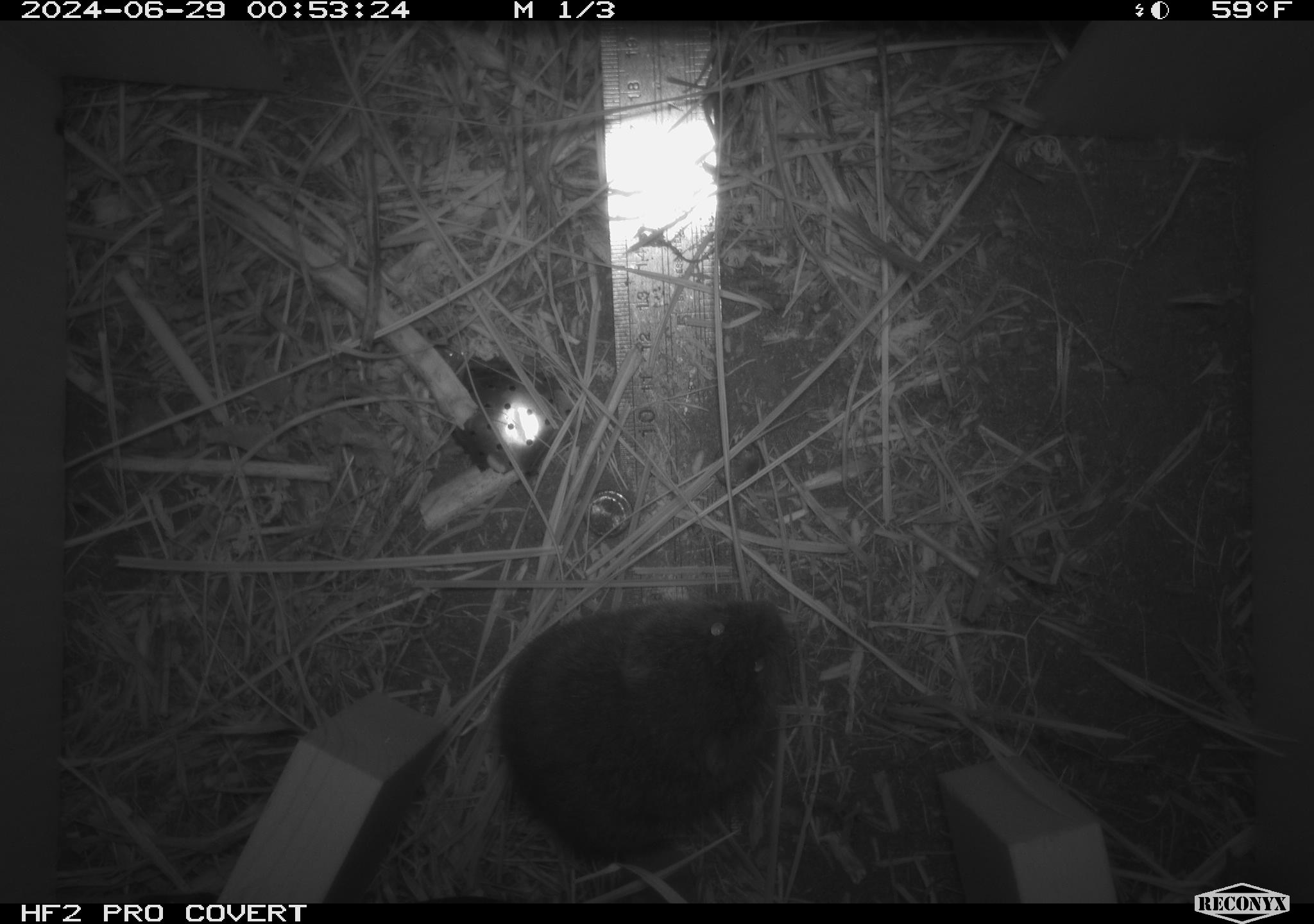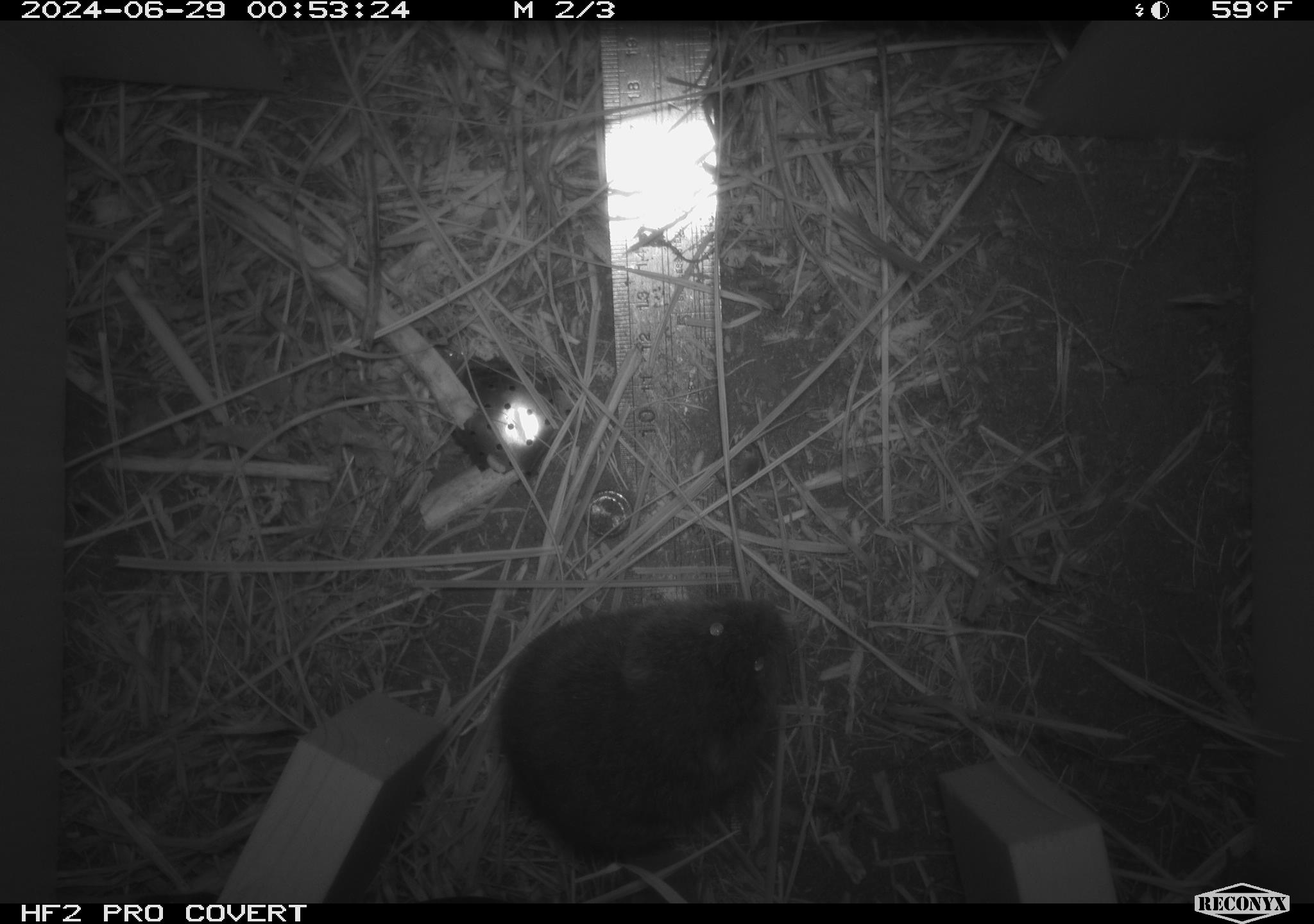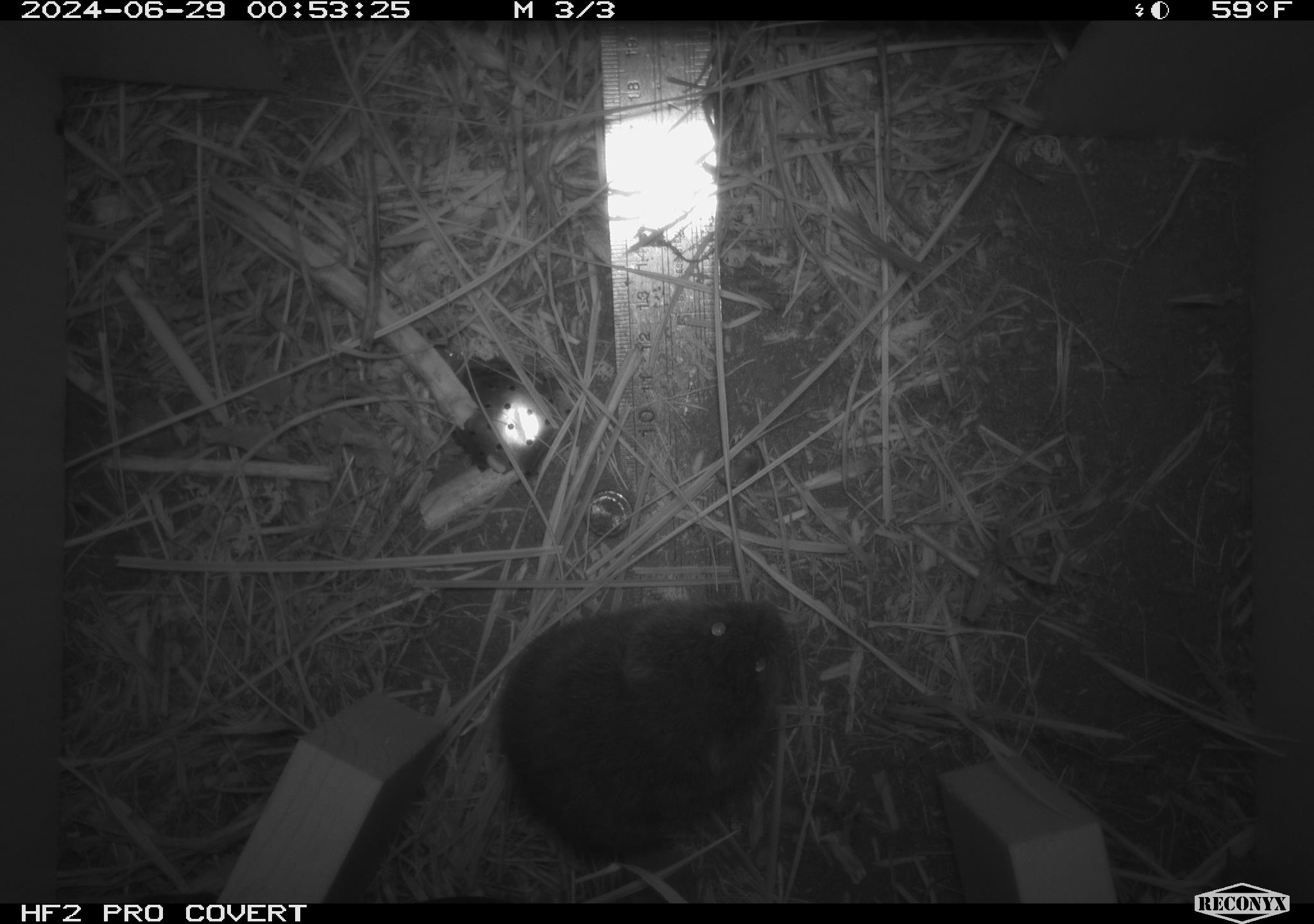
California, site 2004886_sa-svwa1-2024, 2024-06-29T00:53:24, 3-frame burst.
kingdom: Animalia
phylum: Chordata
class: Mammalia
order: Rodentia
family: Cricetidae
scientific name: Arvicolinae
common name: voles, lemmings, and muskrats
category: arvicolinae subfamily